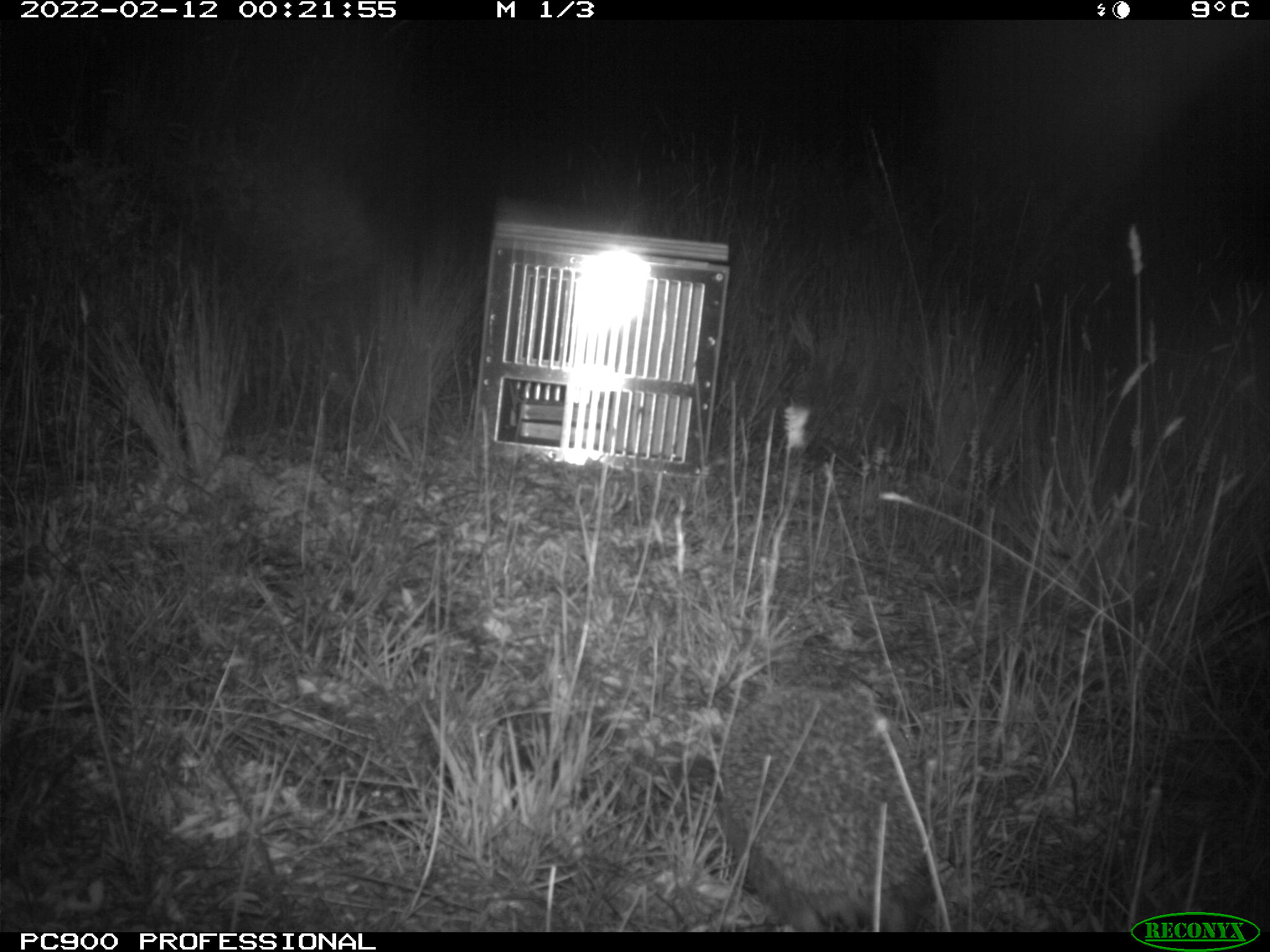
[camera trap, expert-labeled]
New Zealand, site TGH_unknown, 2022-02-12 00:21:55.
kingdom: Animalia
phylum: Chordata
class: Mammalia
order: Eulipotyphla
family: Erinaceidae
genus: Erinaceus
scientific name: Erinaceus europaeus europaeus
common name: european hedgehog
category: hedgehog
Hedgehog (european hedgehog) (Erinaceus europaeus europaeus).